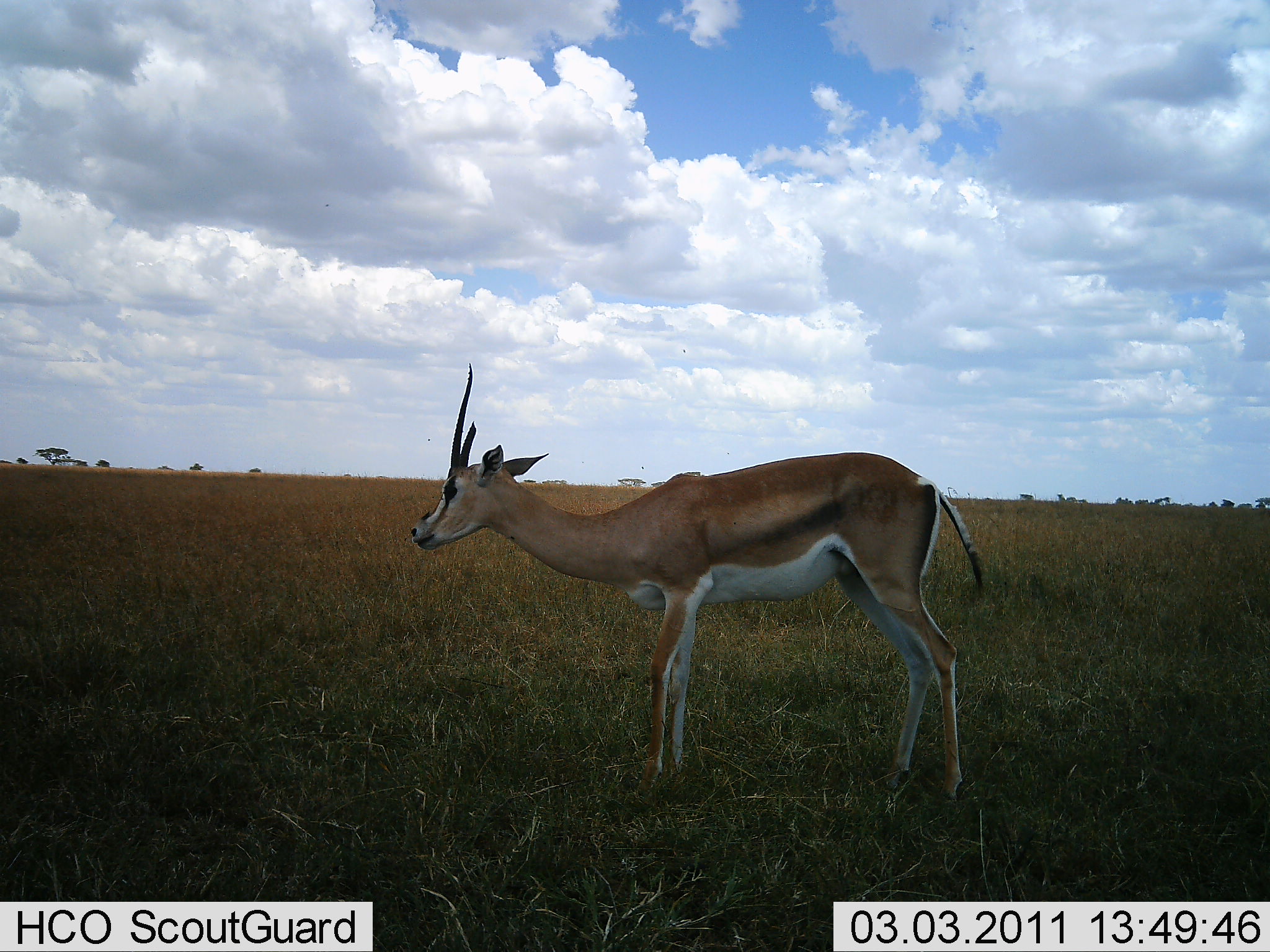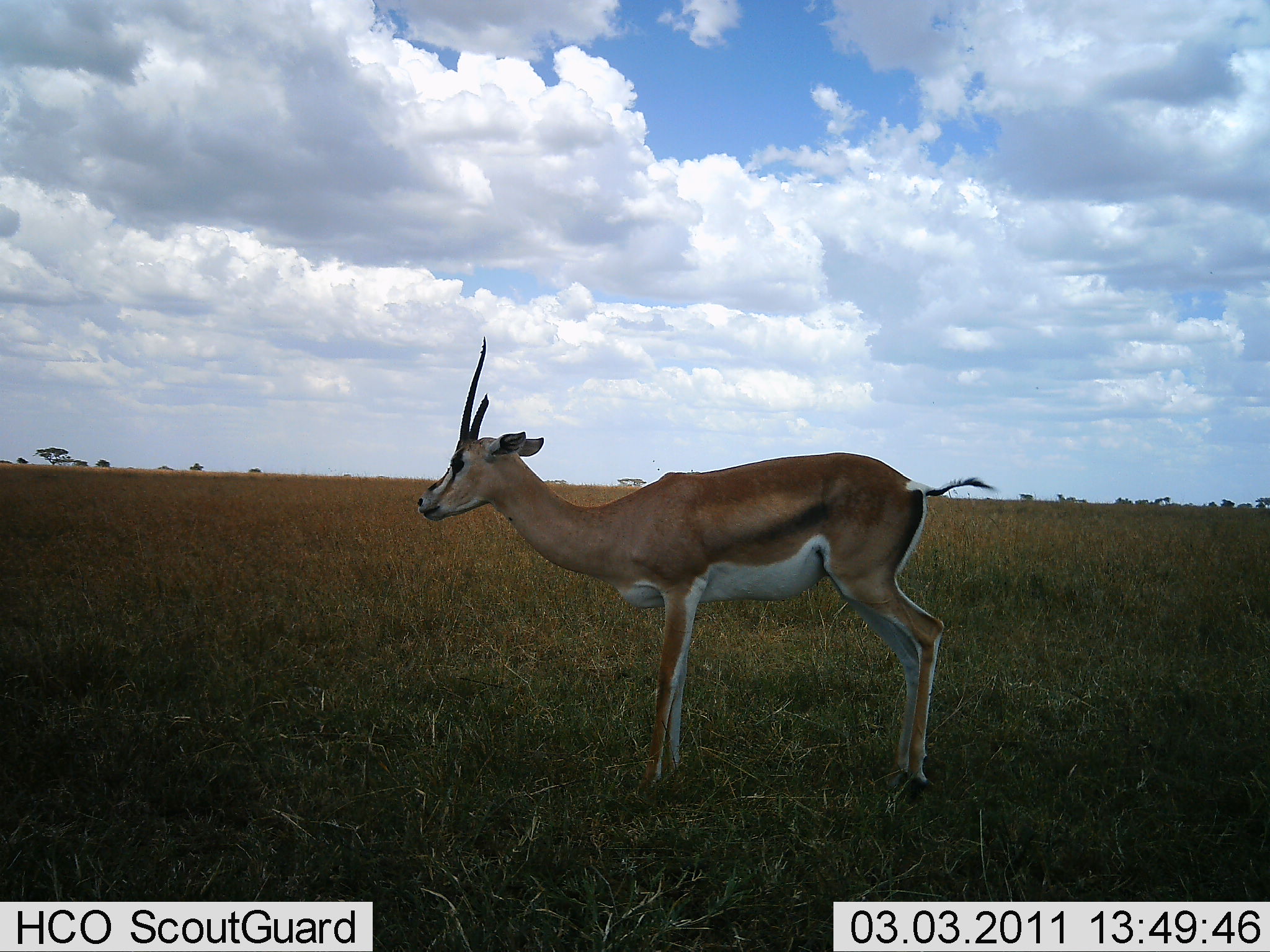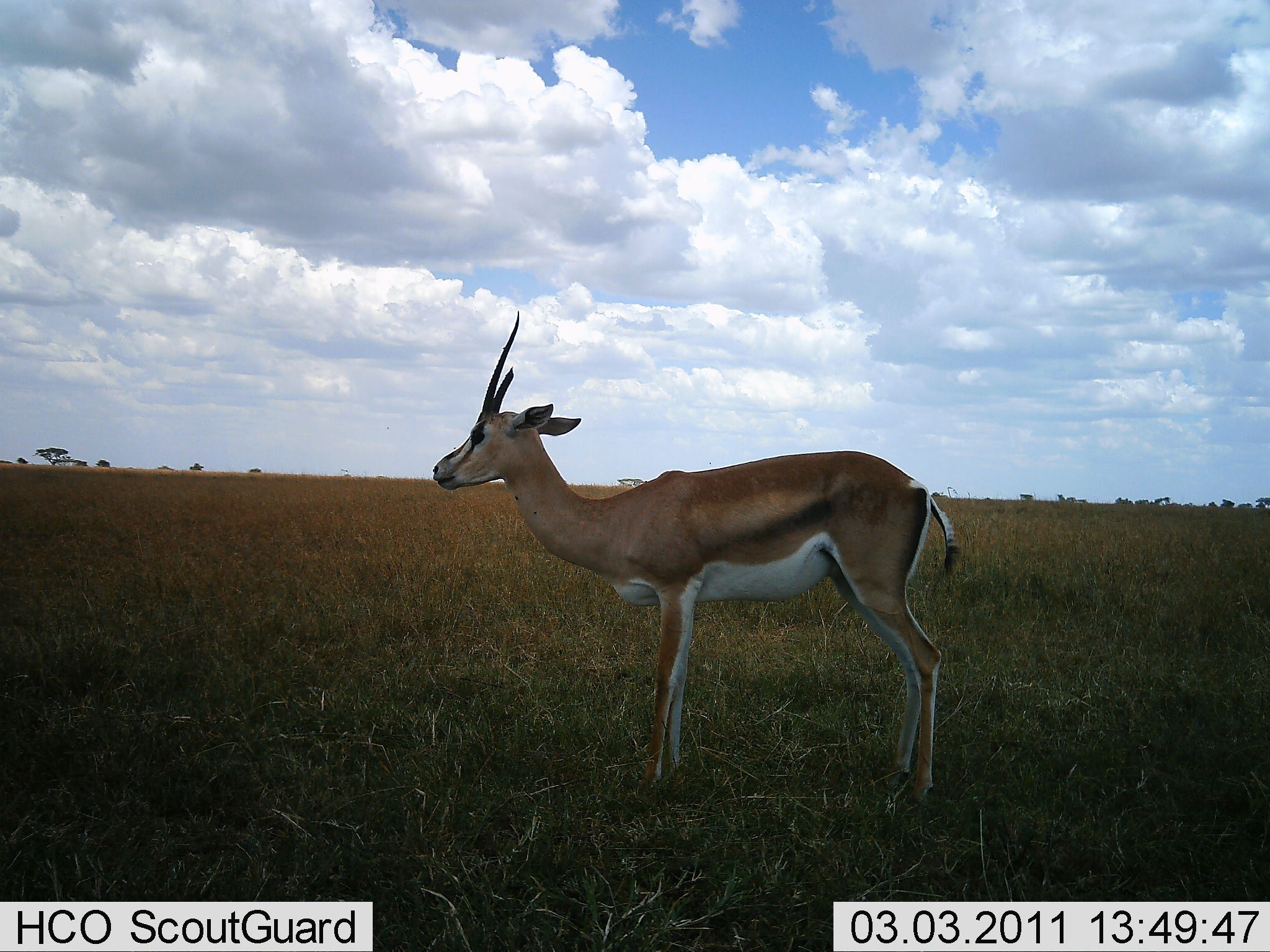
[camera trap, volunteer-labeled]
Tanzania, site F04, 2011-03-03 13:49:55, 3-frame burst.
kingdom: Animalia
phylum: Chordata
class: Mammalia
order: Artiodactyla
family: Bovidae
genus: Nanger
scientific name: Nanger granti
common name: grant's gazelle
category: gazellegrants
Gazellegrants (grant's gazelle) (Nanger granti), count 1. Behavior (volunteer vote fractions): standing 92%, resting 0%, moving 17%, interacting 0%. Young present (vote fraction): 0%. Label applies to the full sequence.